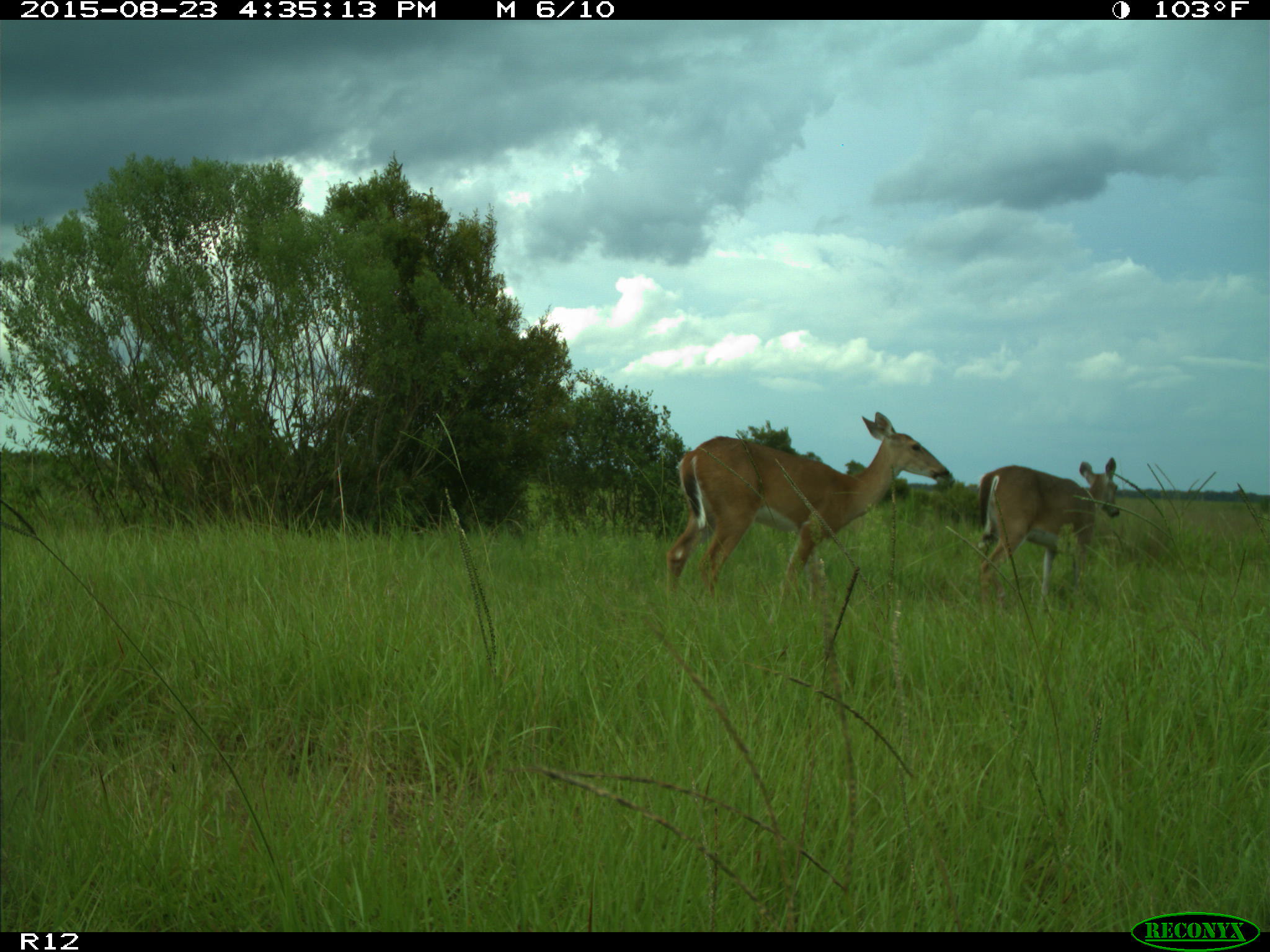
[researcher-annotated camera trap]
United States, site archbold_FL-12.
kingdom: Animalia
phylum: Chordata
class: Mammalia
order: Artiodactyla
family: Cervidae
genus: Odocoileus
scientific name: Odocoileus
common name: deer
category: unidentified deer